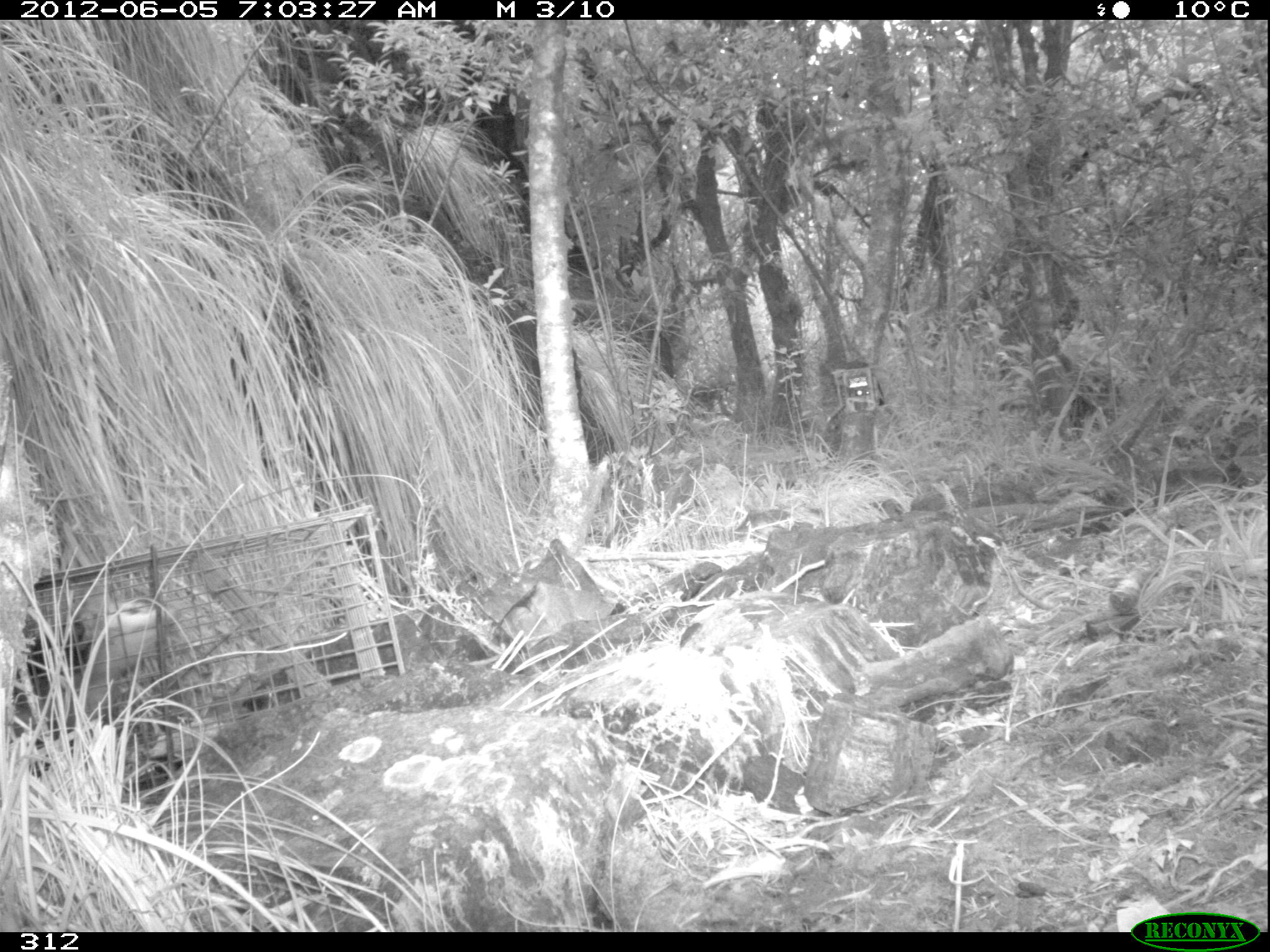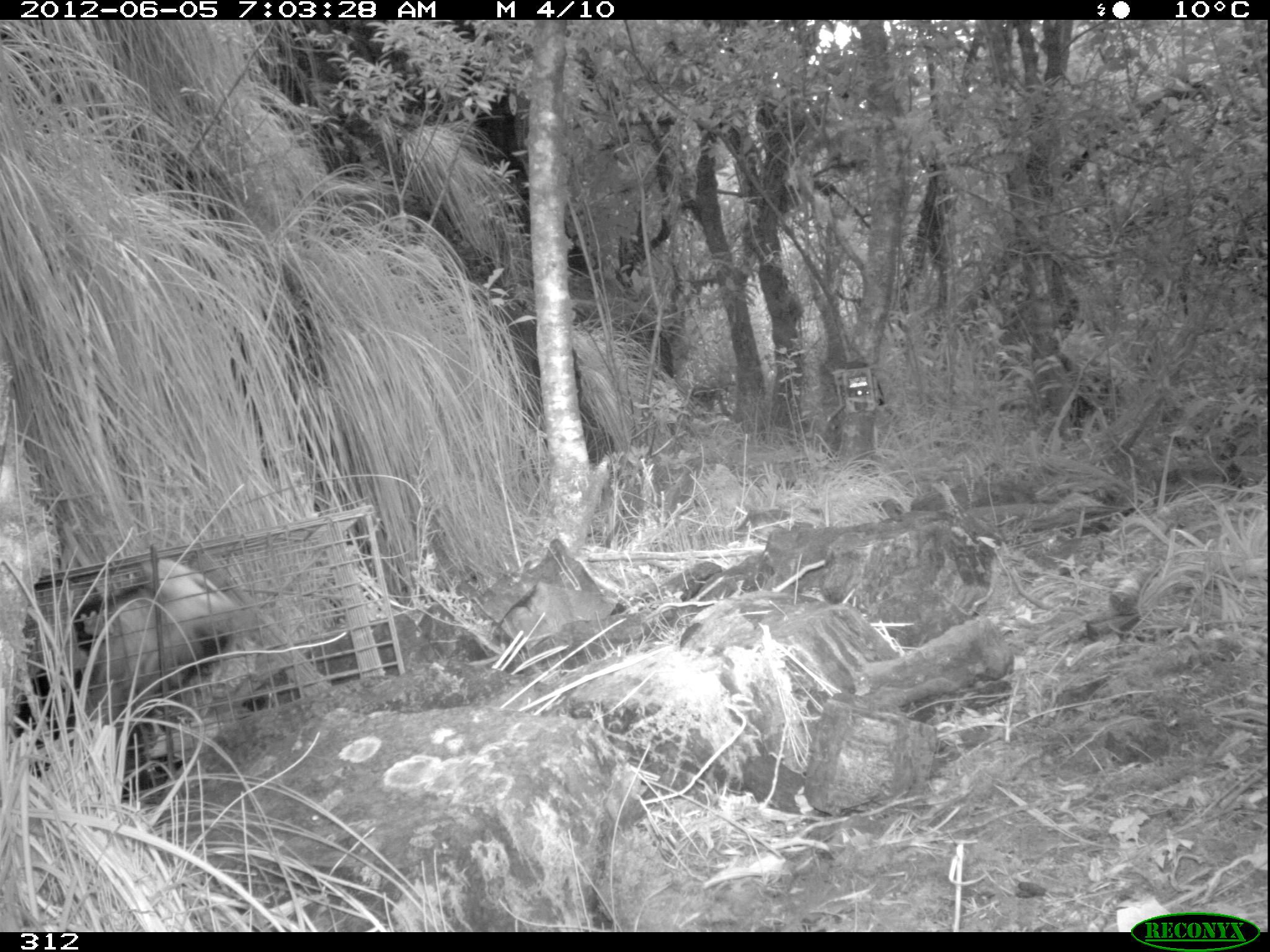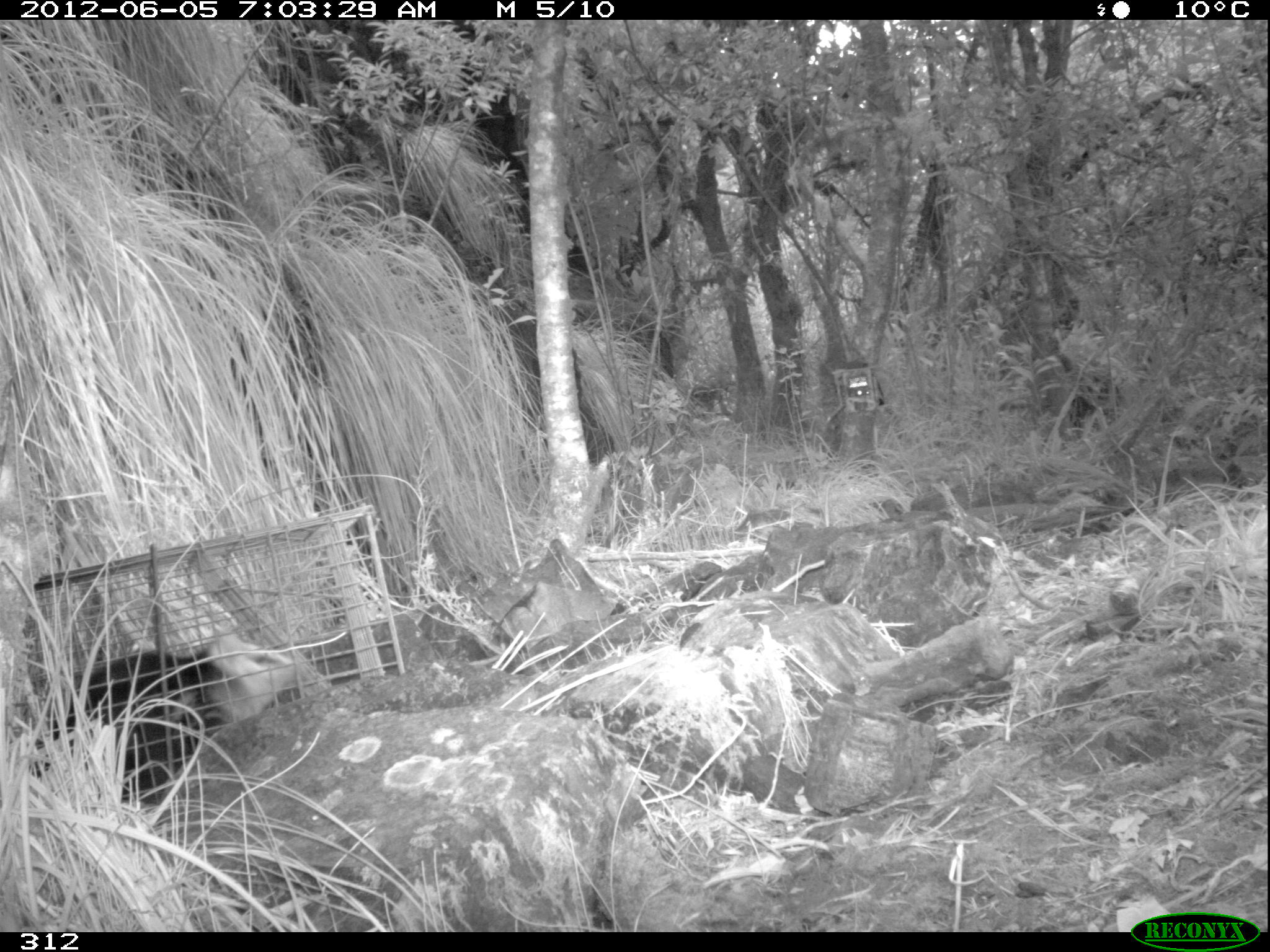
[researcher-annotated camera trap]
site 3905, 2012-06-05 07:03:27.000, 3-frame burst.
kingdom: Animalia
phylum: Chordata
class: Mammalia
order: Didelphimorphia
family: Didelphidae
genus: Didelphis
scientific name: Didelphis pernigra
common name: andean white-eared opossum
Didelphis pernigra (andean white-eared opossum).